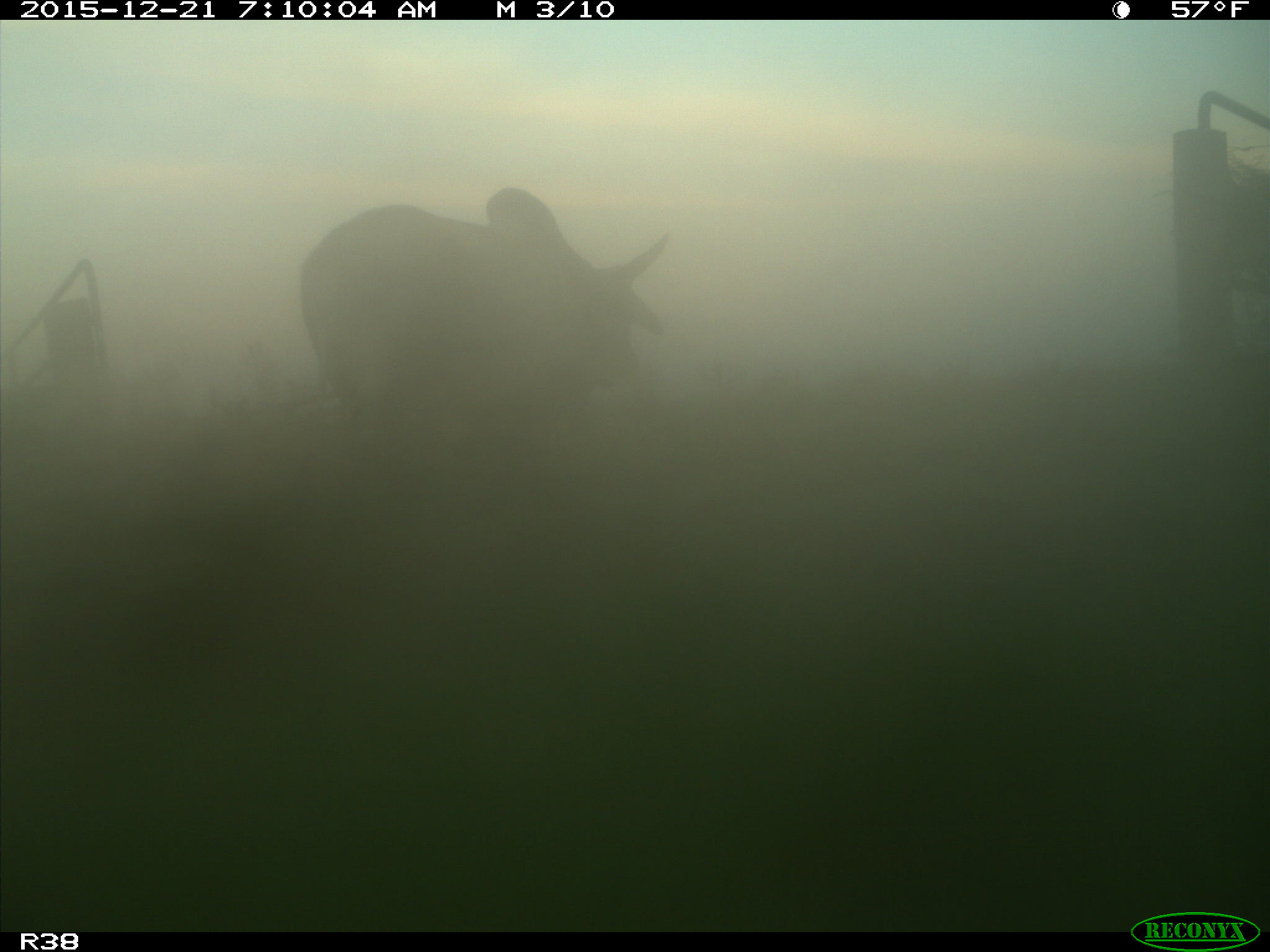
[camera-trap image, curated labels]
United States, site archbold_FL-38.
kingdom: Animalia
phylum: Chordata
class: Mammalia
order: Artiodactyla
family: Bovidae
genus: Bos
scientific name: Bos taurus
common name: domestic cow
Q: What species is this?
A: Bos taurus (domestic cow).